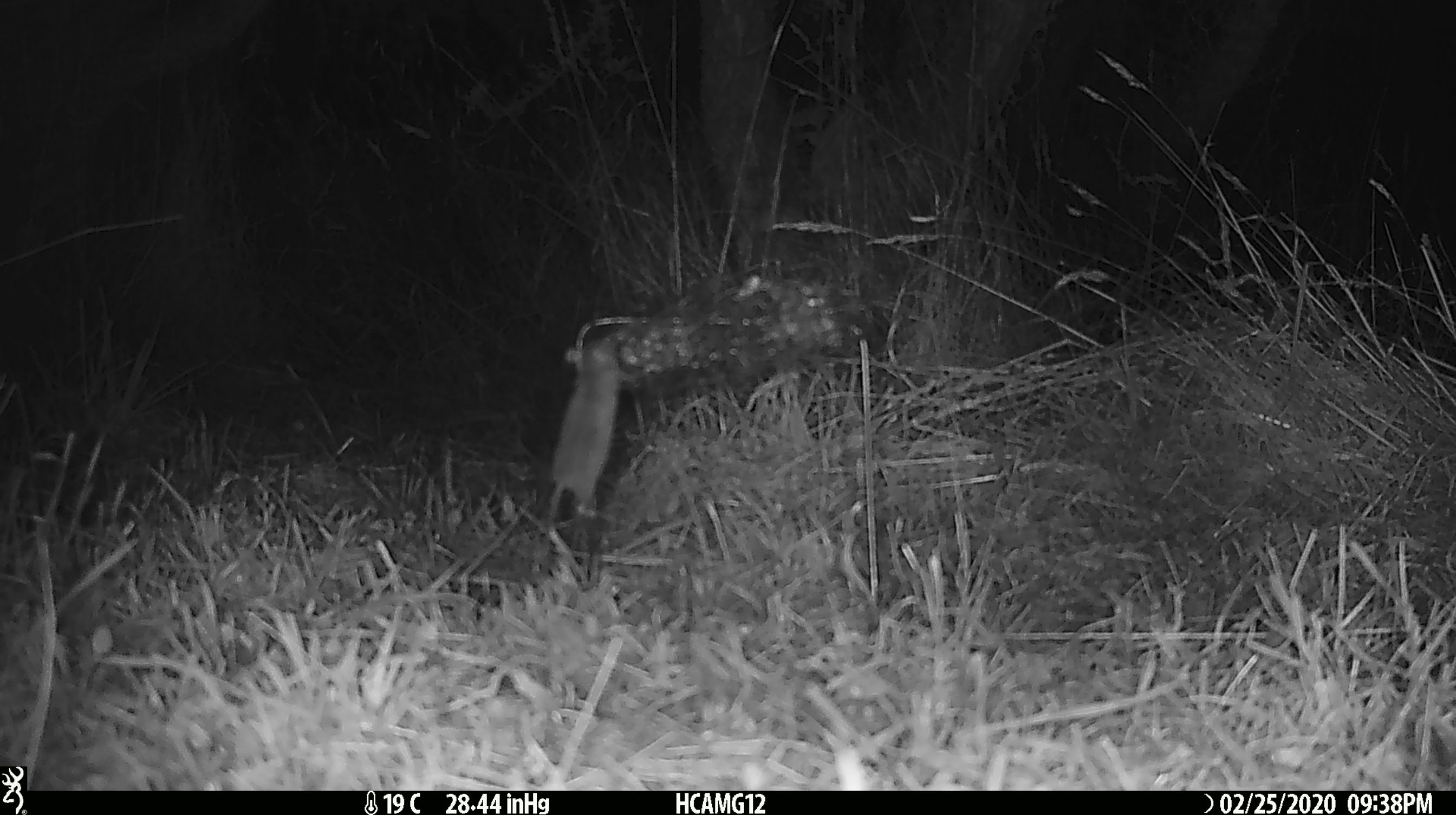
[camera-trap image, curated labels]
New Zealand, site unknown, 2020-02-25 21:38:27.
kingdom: Animalia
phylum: Chordata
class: Mammalia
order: Rodentia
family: Muridae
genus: Mus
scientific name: Mus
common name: mouse